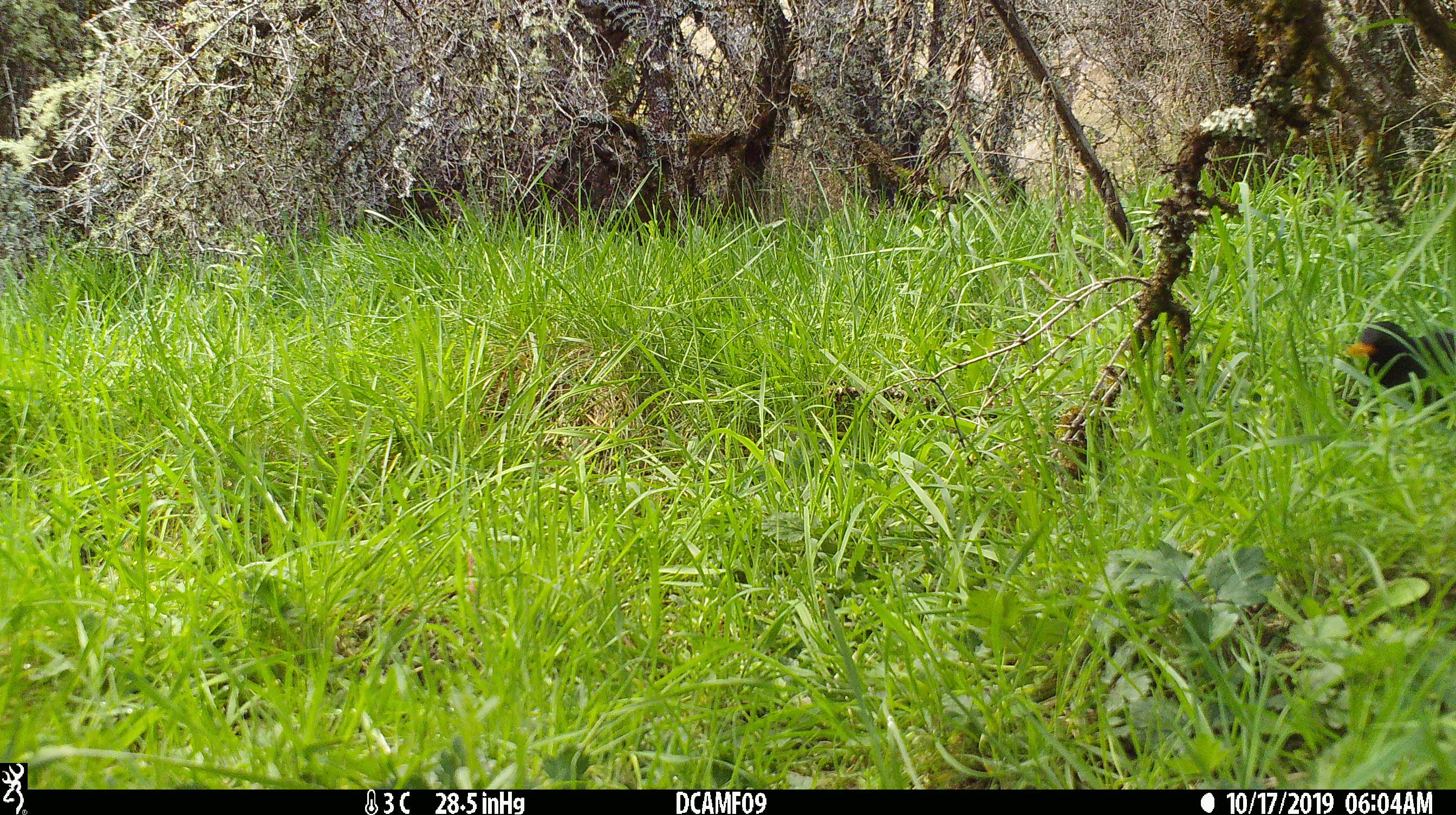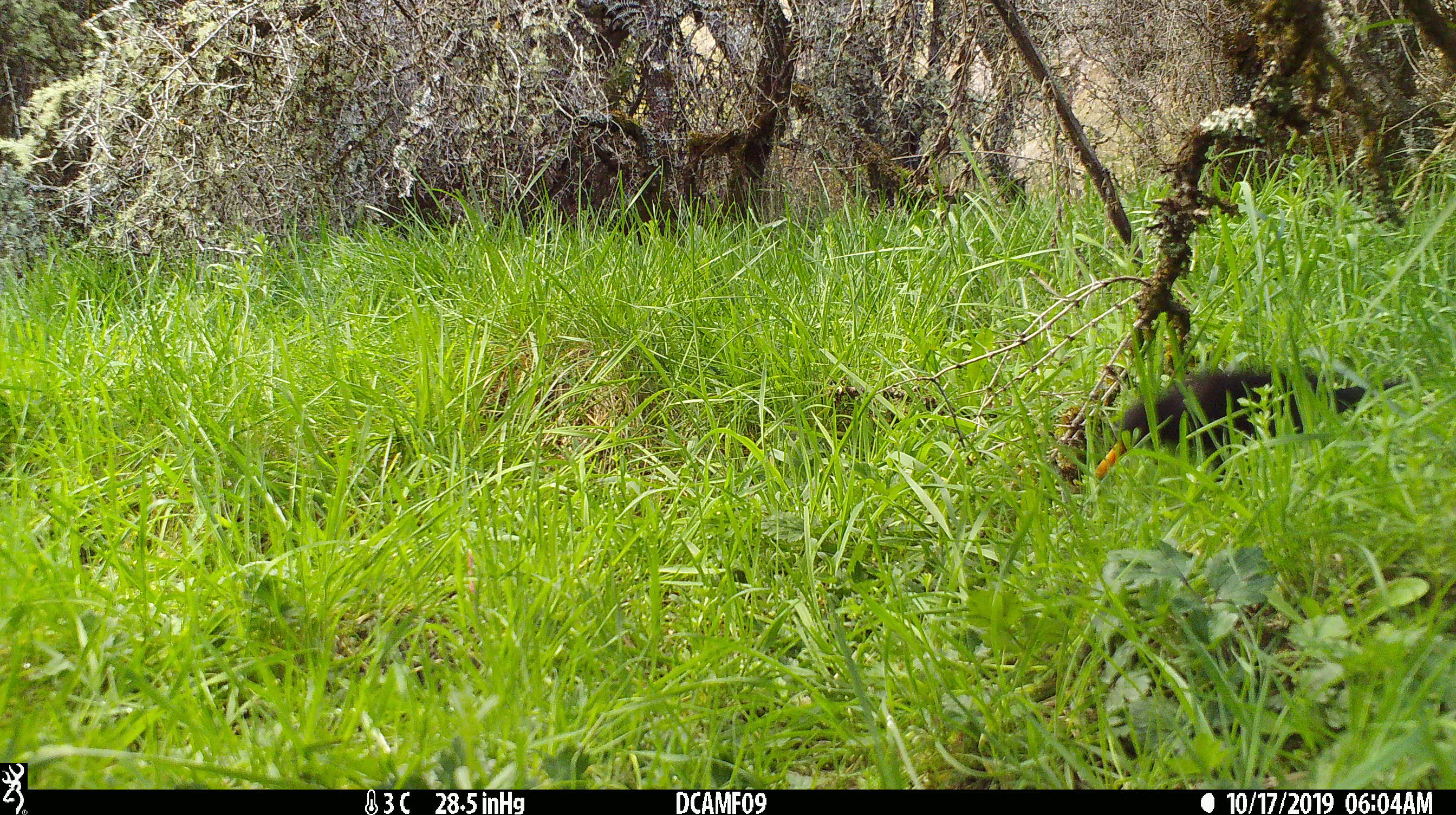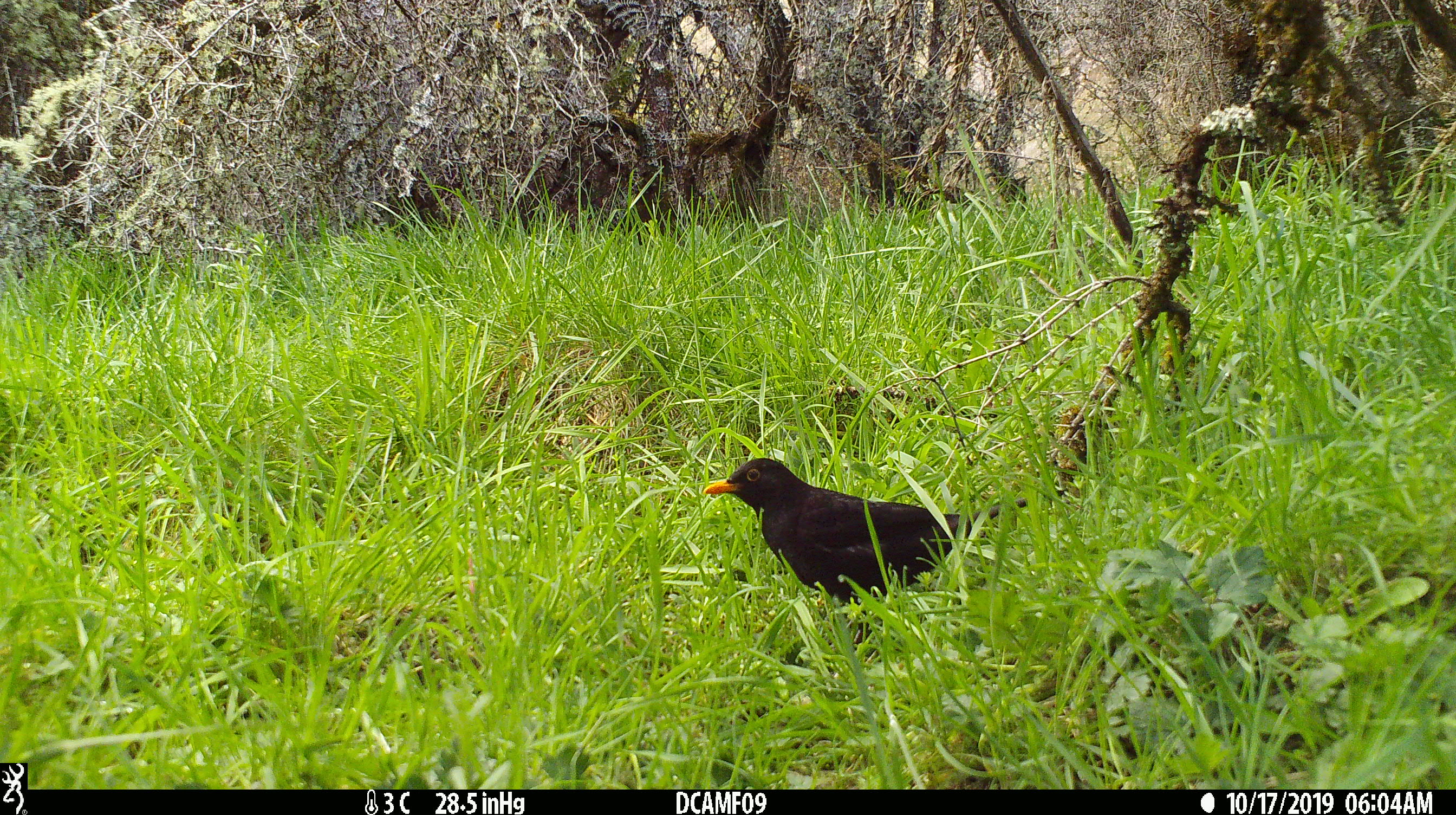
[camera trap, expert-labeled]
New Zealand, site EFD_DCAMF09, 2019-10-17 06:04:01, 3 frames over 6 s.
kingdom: Animalia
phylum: Chordata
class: Aves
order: Passeriformes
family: Turdidae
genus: Turdus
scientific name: Turdus merula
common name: eurasian blackbird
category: blackbird